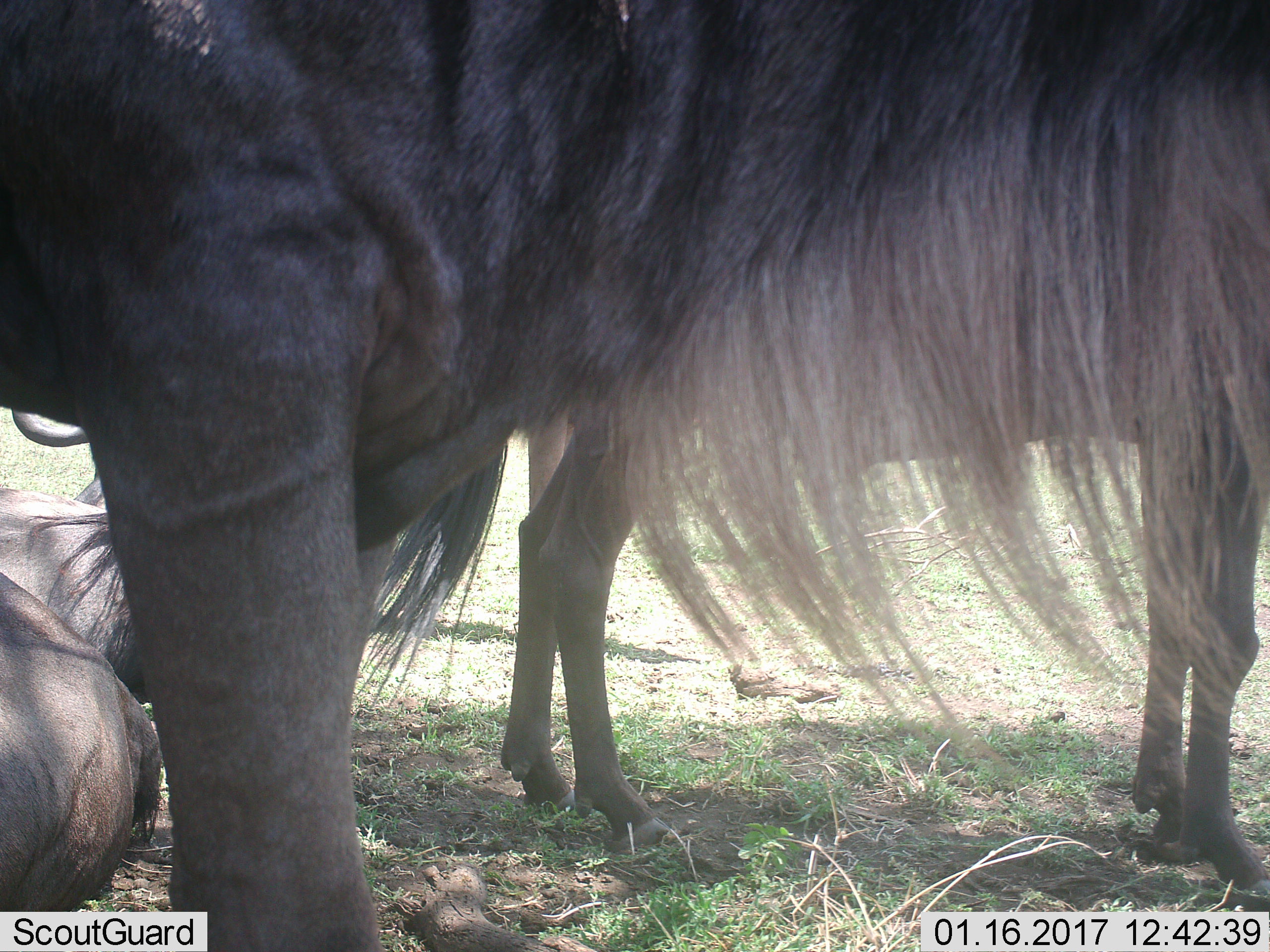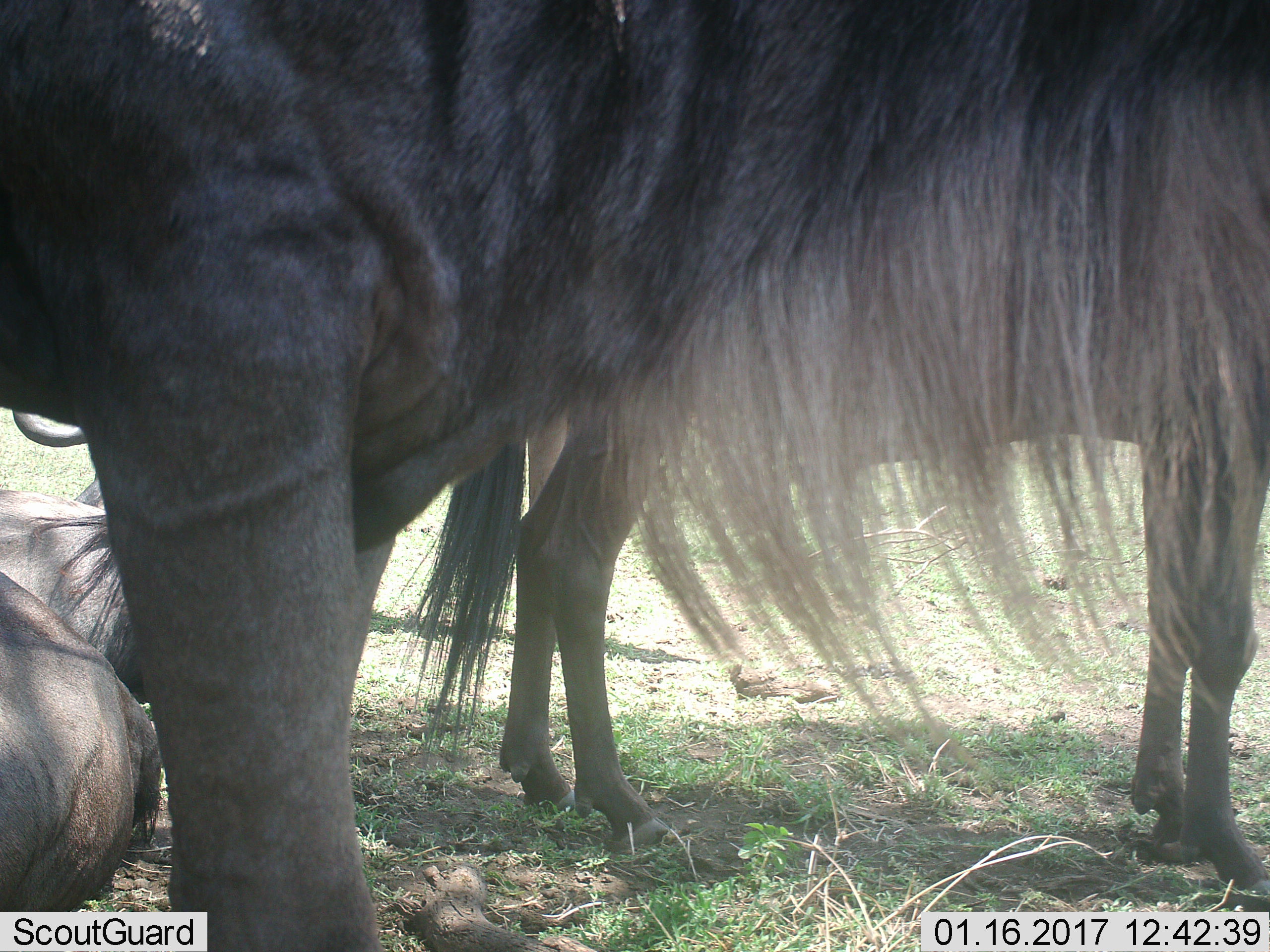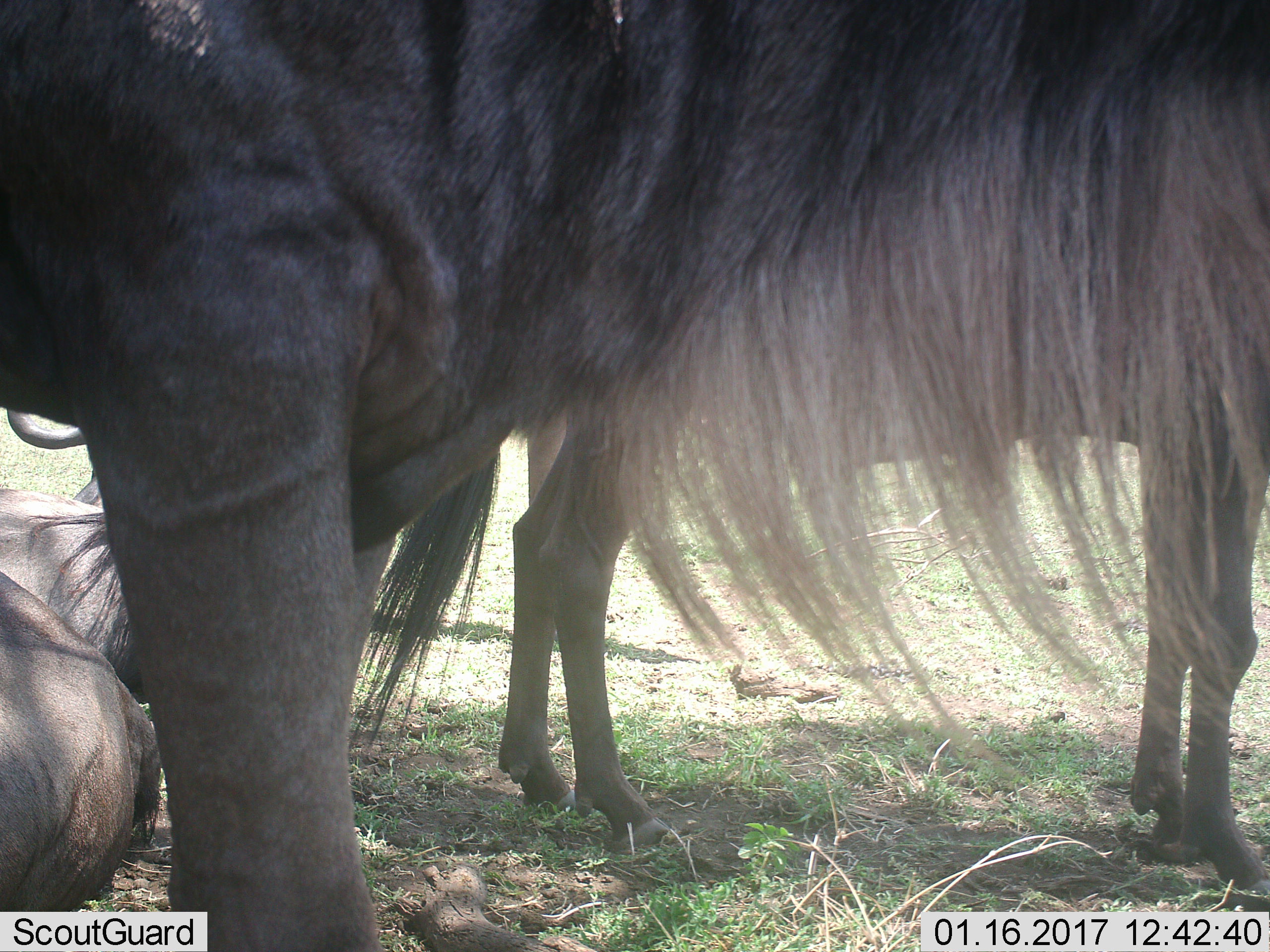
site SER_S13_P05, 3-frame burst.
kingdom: Animalia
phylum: Chordata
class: Mammalia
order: Artiodactyla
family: Bovidae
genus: Connochaetes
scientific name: Connochaetes taurinus taurinus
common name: blue wildebeest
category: wildebeestblue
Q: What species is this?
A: Wildebeestblue (blue wildebeest) (Connochaetes taurinus taurinus).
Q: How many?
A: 4.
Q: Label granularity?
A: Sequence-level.